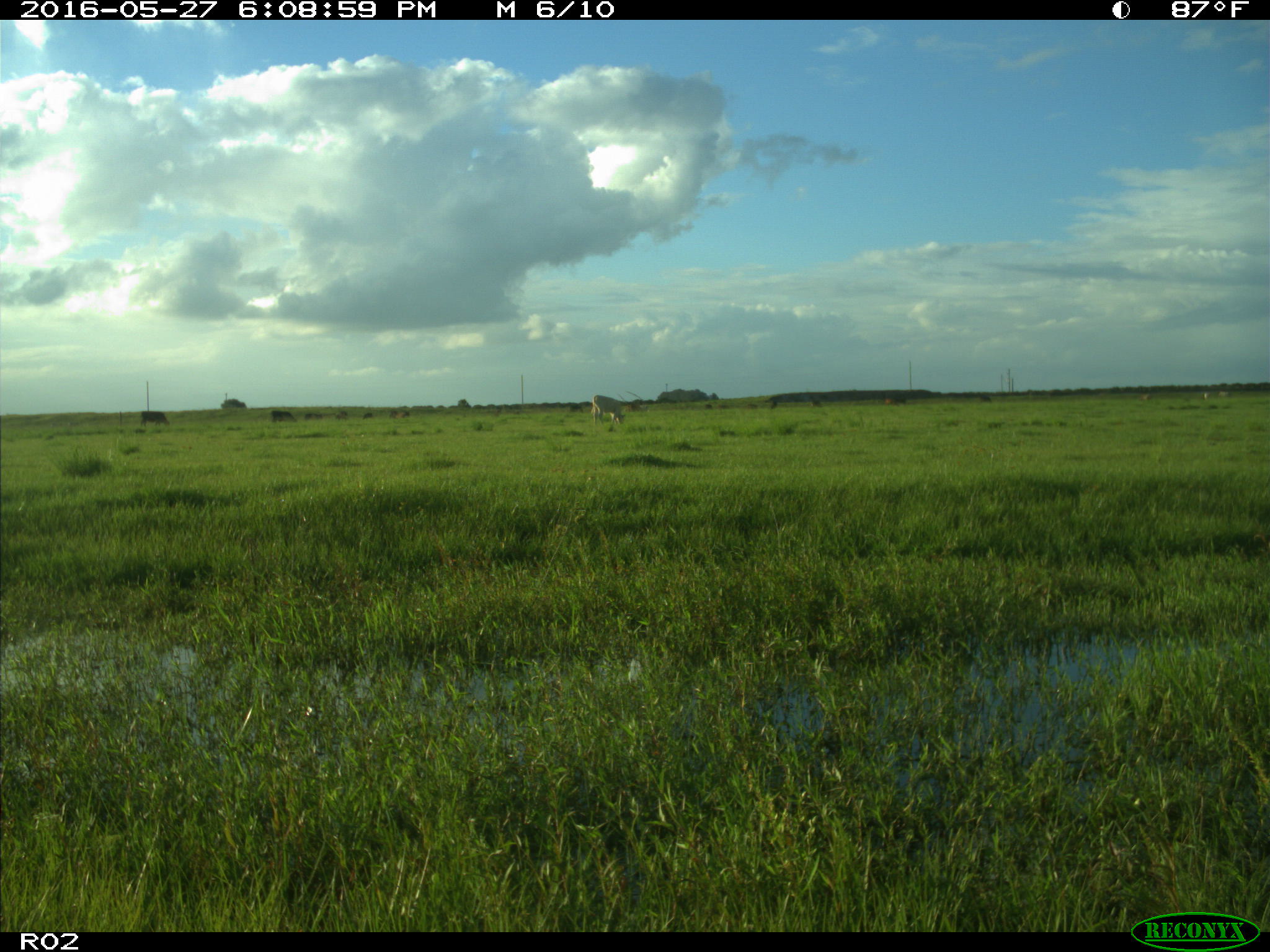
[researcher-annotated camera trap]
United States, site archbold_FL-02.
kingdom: Animalia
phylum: Chordata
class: Mammalia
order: Artiodactyla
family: Bovidae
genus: Bos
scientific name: Bos taurus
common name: domestic cow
Bos taurus (domestic cow).